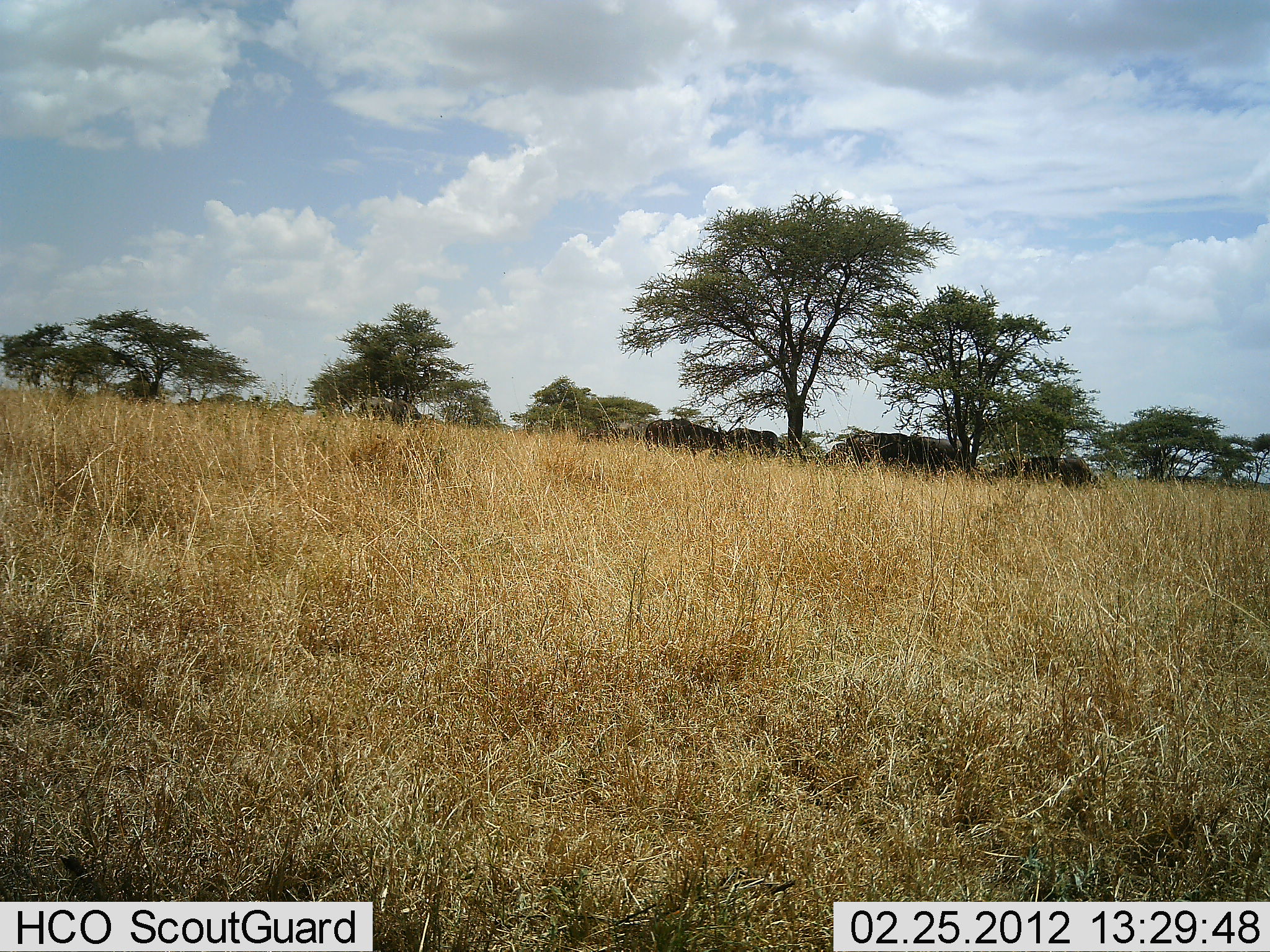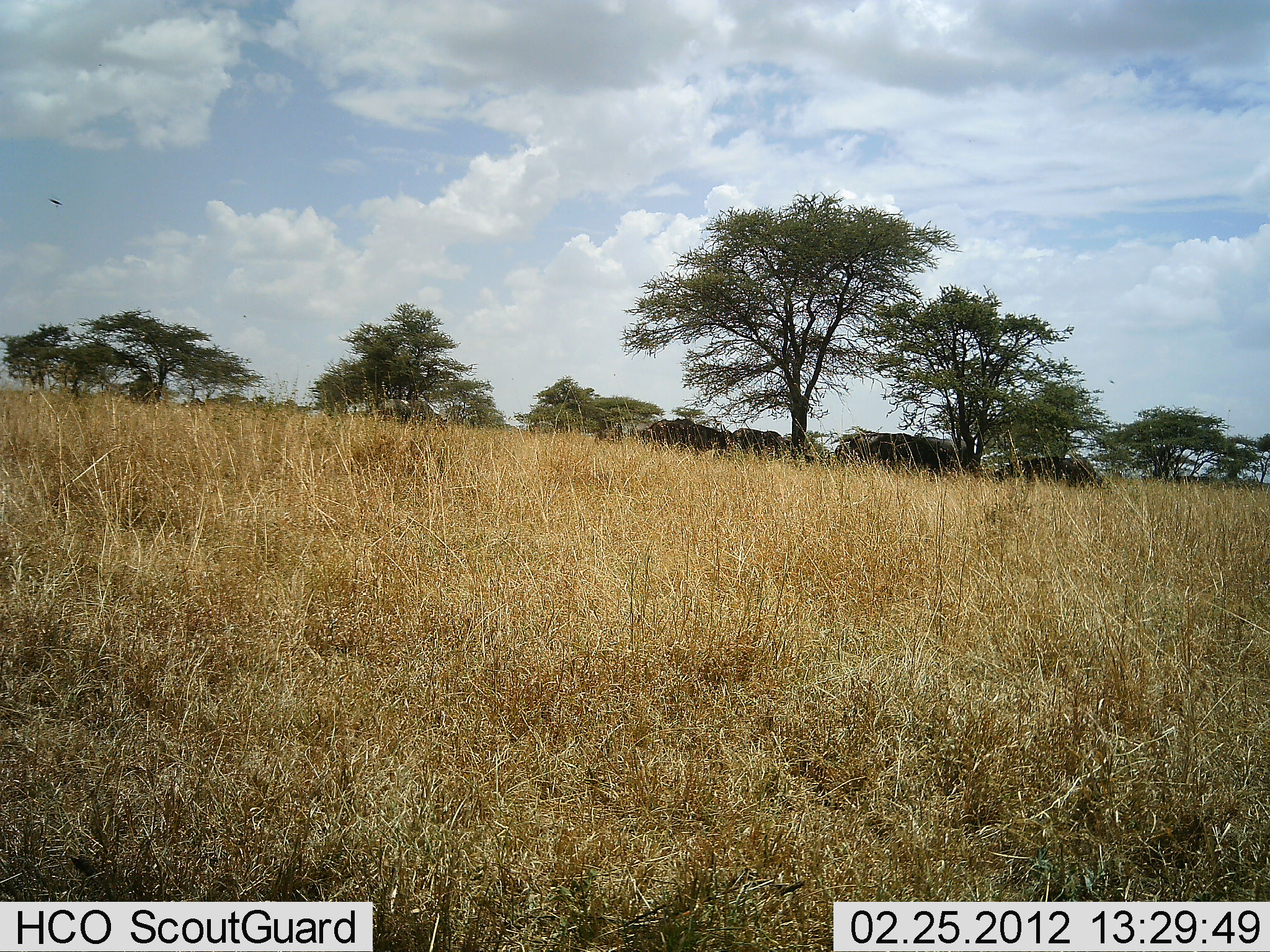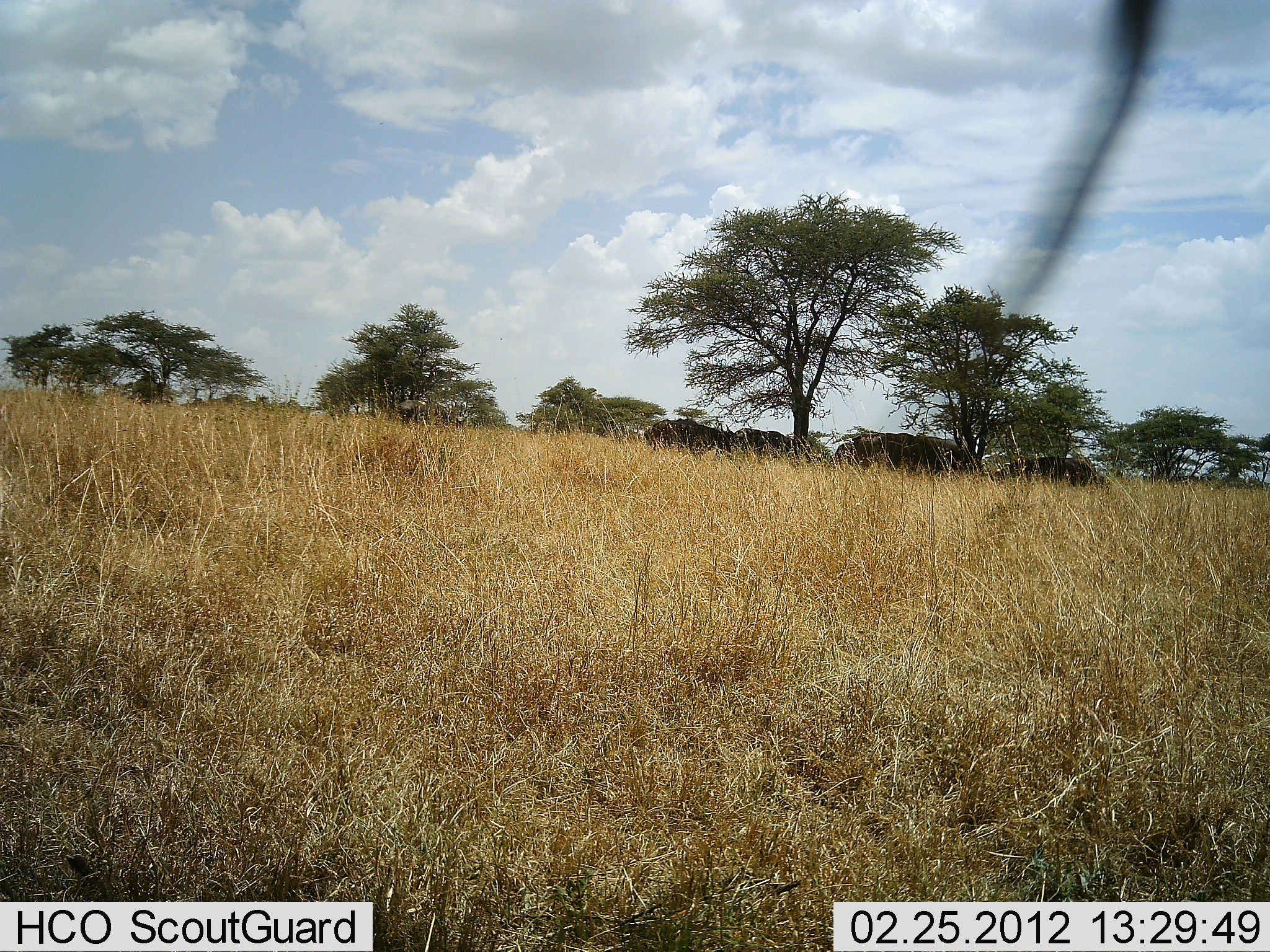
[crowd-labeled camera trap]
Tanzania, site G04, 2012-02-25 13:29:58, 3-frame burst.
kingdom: Animalia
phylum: Chordata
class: Mammalia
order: Artiodactyla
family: Bovidae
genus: Syncerus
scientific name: Syncerus caffer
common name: cape buffalo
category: buffalo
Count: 4.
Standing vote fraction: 43%.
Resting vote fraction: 57%.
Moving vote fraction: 0%.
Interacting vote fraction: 0%.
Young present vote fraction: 0%.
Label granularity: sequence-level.